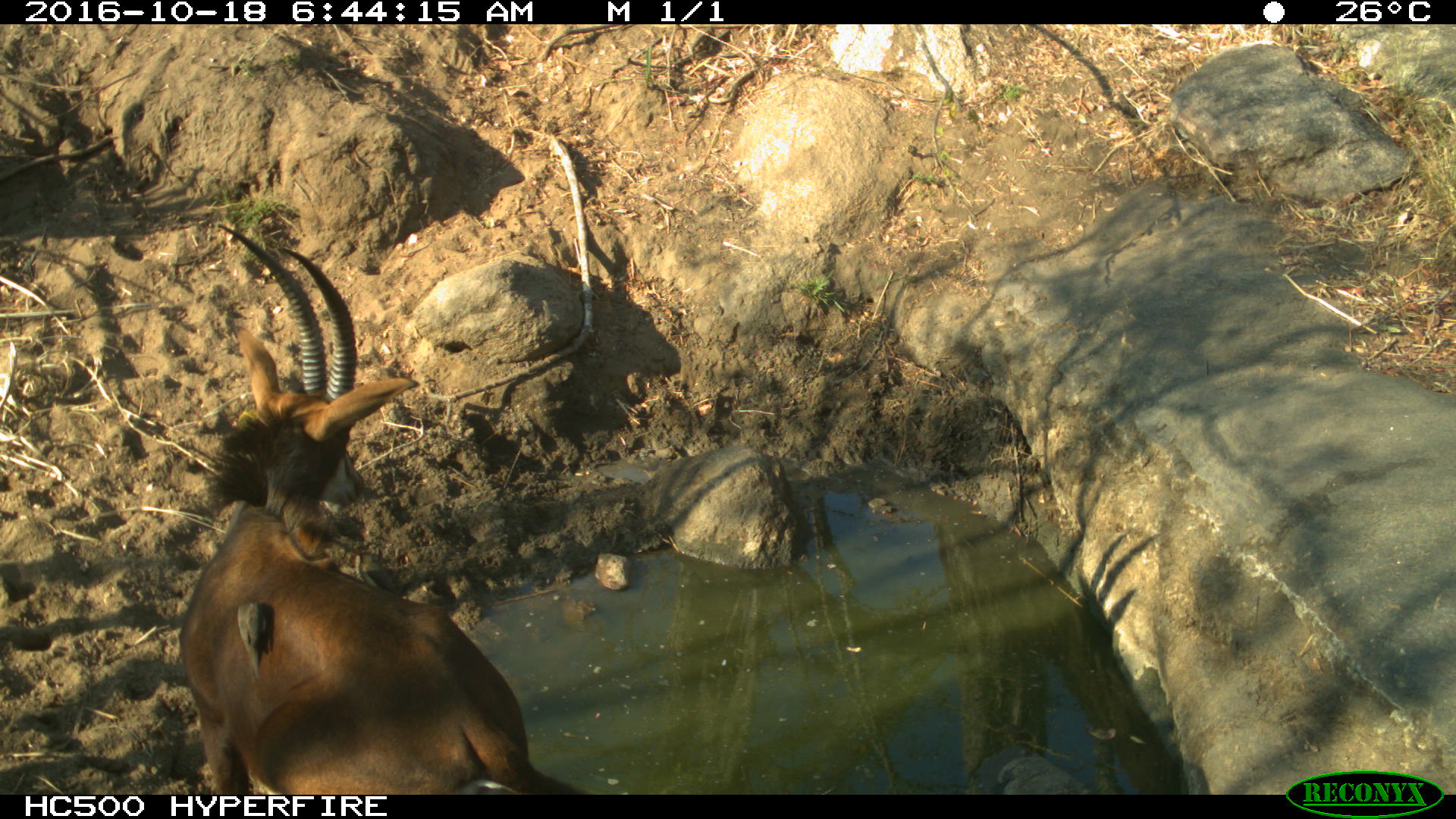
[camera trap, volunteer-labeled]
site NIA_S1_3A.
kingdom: Animalia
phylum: Chordata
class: Aves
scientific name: Aves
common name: bird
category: birdother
Birdother (bird) (Aves), count 1. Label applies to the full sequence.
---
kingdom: Animalia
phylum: Chordata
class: Mammalia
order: Artiodactyla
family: Bovidae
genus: Hippotragus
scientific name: Hippotragus niger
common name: sable antelope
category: sable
Sable (sable antelope) (Hippotragus niger), count 1. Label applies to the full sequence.